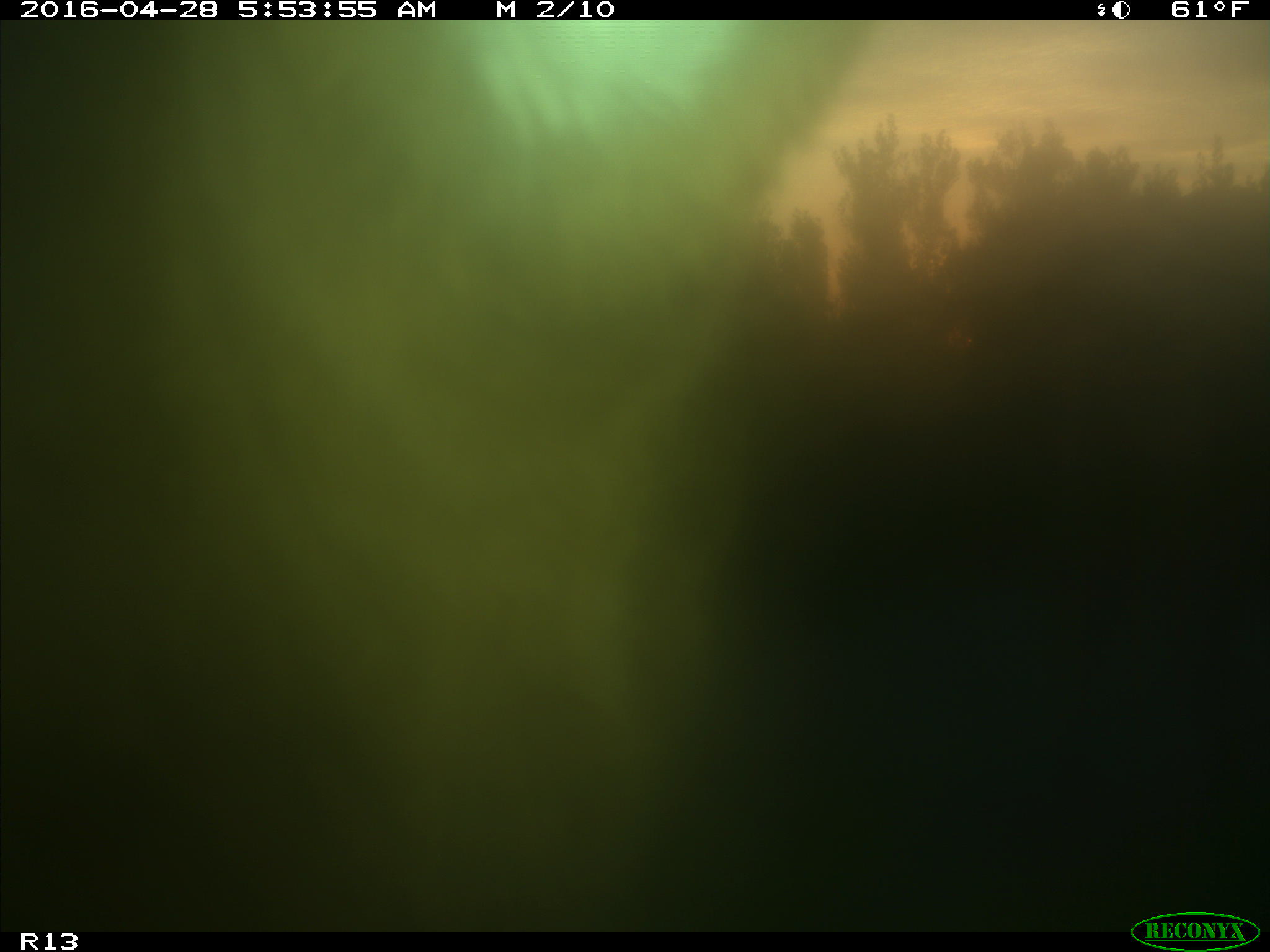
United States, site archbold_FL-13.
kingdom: Animalia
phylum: Chordata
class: Mammalia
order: Artiodactyla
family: Bovidae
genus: Bos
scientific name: Bos taurus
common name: domestic cow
Bos taurus (domestic cow).